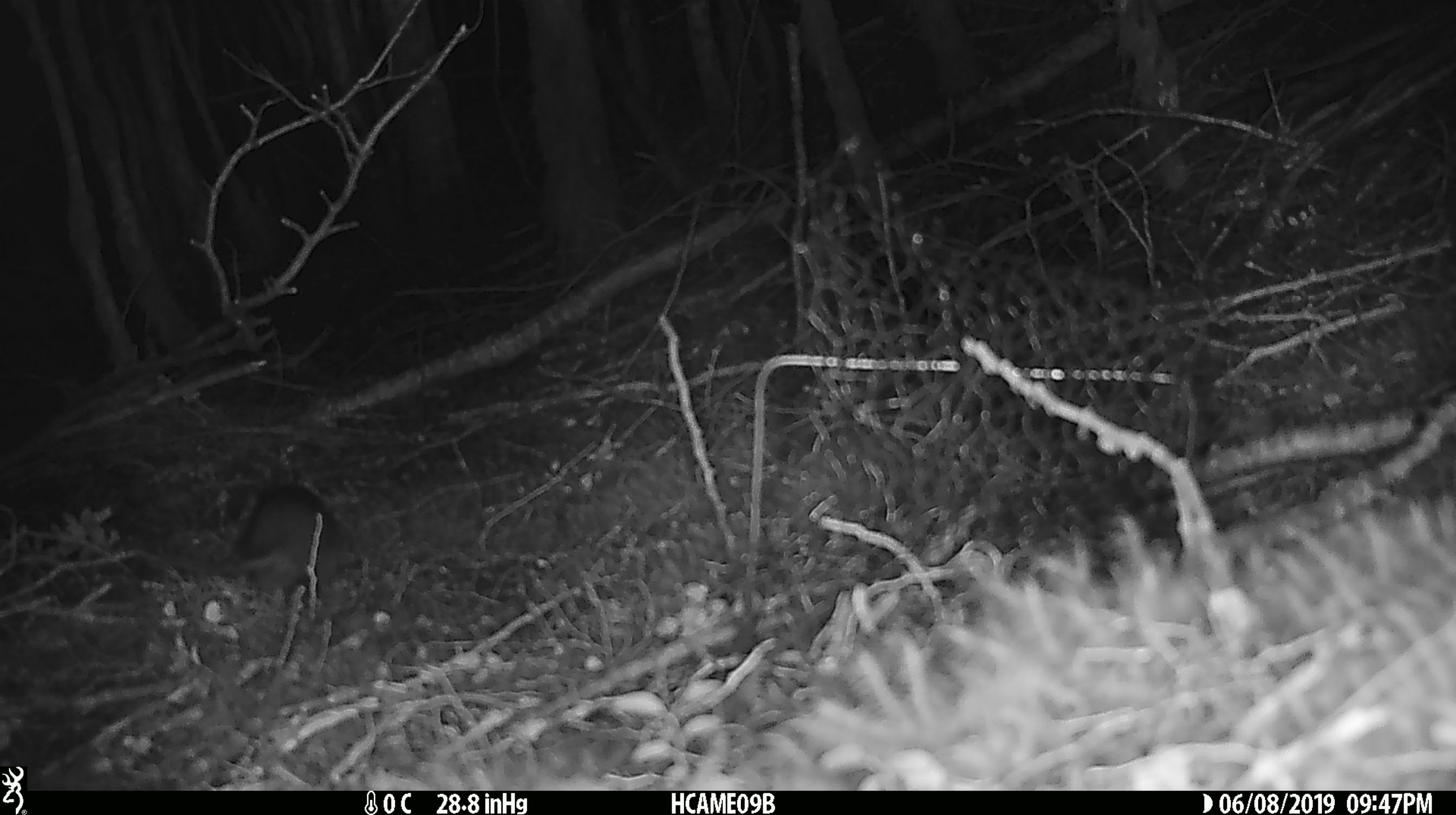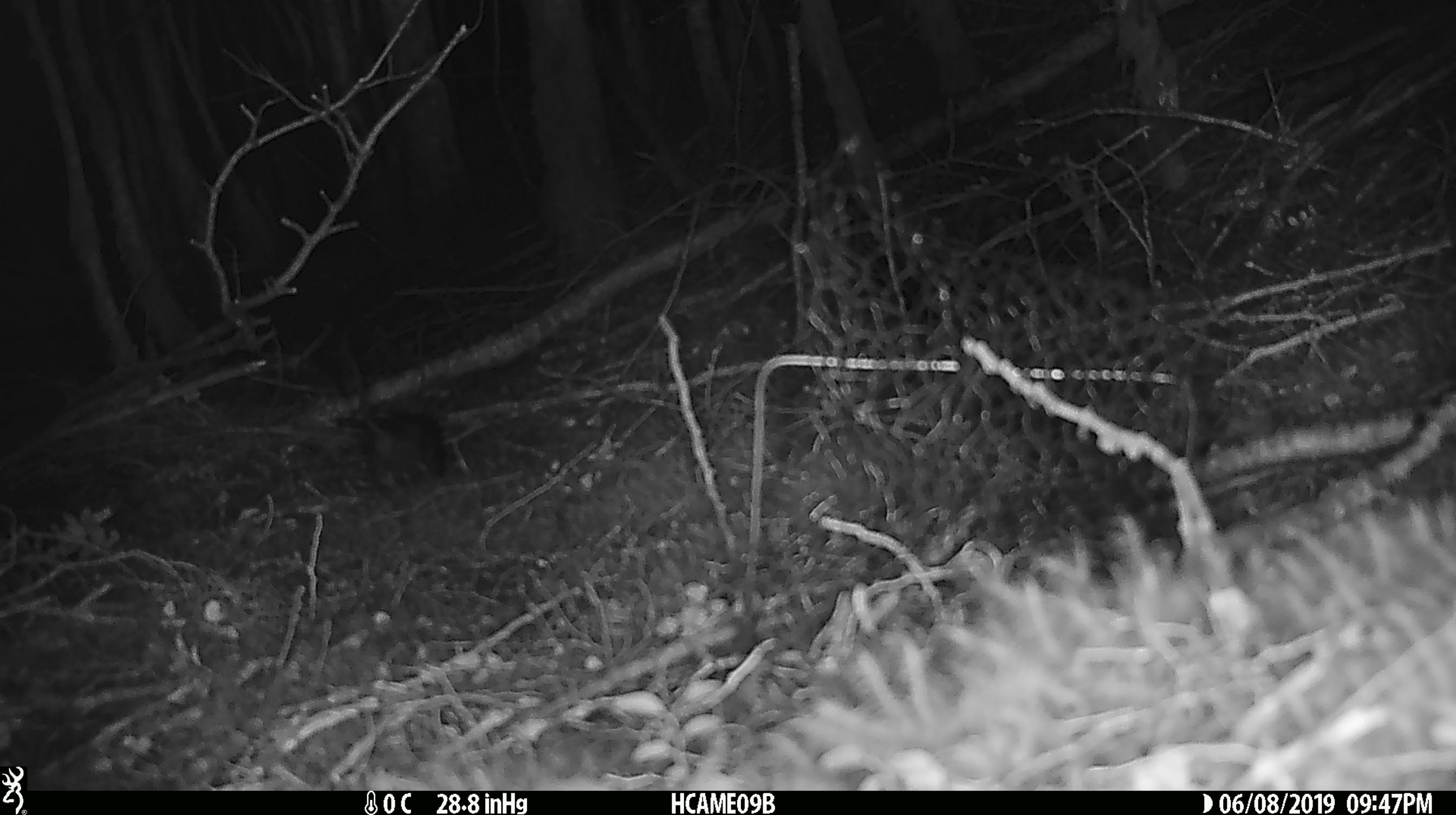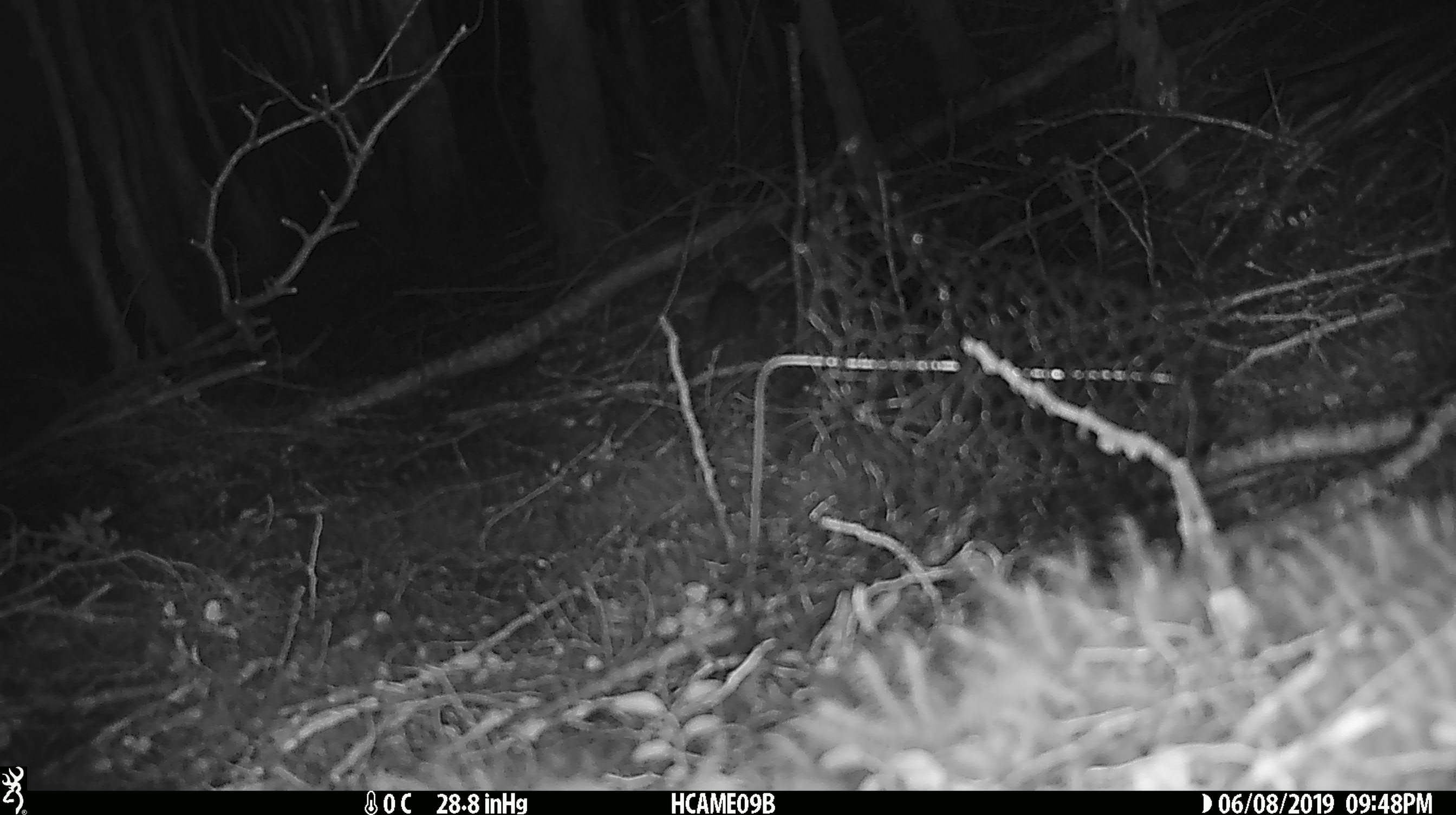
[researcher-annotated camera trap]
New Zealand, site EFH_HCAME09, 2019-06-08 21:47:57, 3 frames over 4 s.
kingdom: Animalia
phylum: Chordata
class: Mammalia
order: Rodentia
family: Muridae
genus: Rattus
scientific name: Rattus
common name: rat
Rat (Rattus).